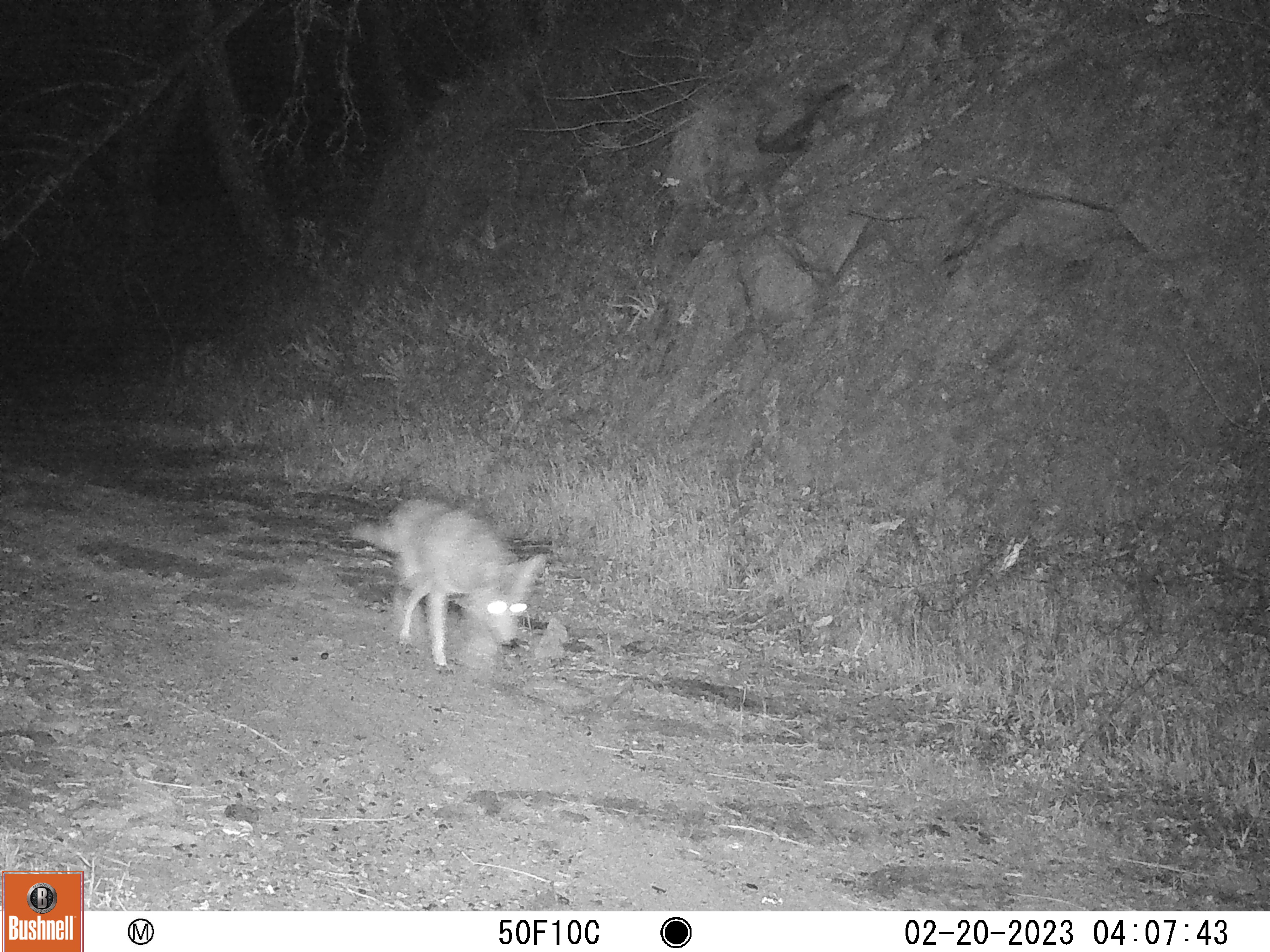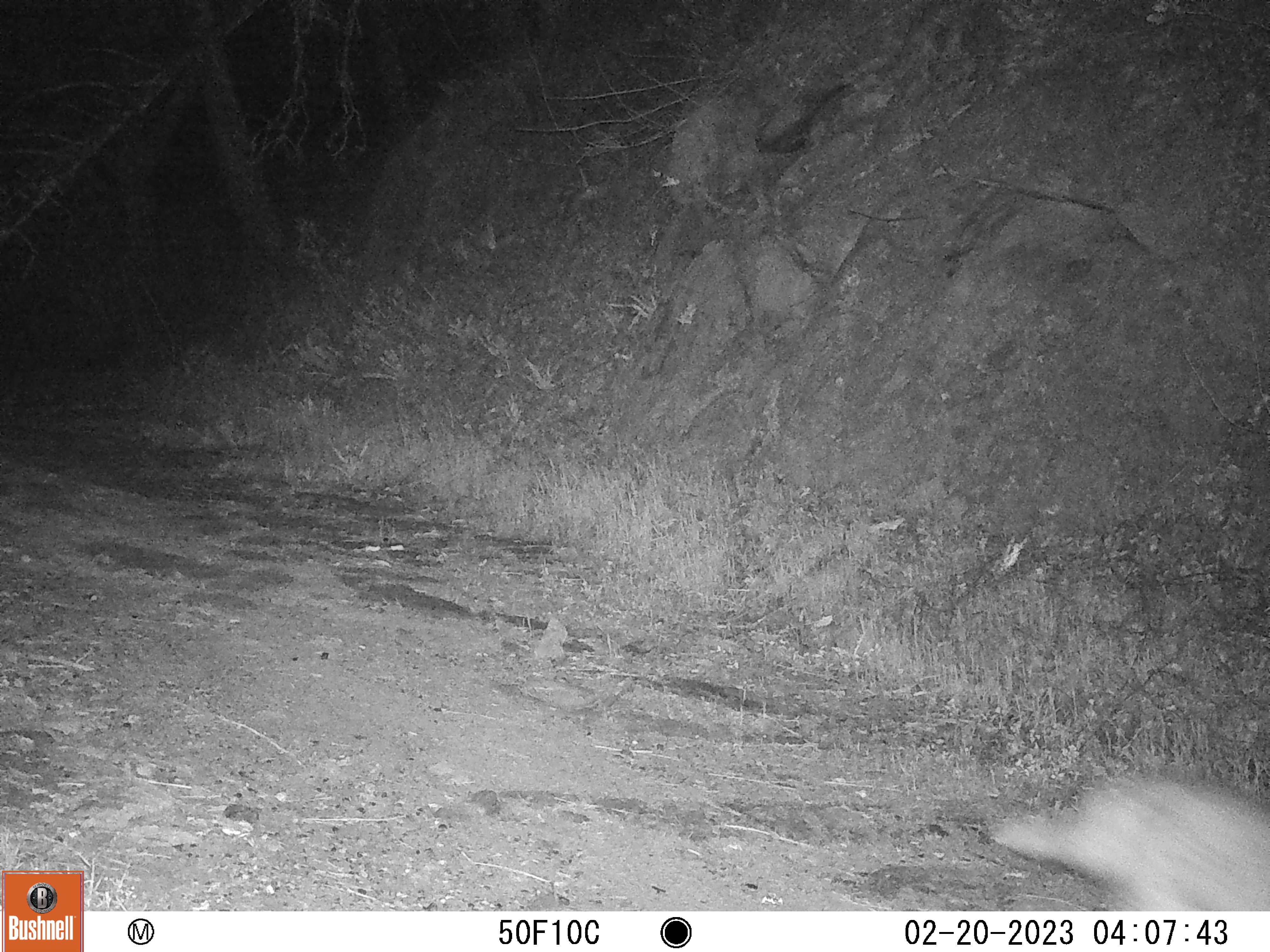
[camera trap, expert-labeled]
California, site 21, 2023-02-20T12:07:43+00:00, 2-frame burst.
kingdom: Animalia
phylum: Chordata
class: Mammalia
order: Carnivora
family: Canidae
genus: Canis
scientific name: Canis latrans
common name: coyote